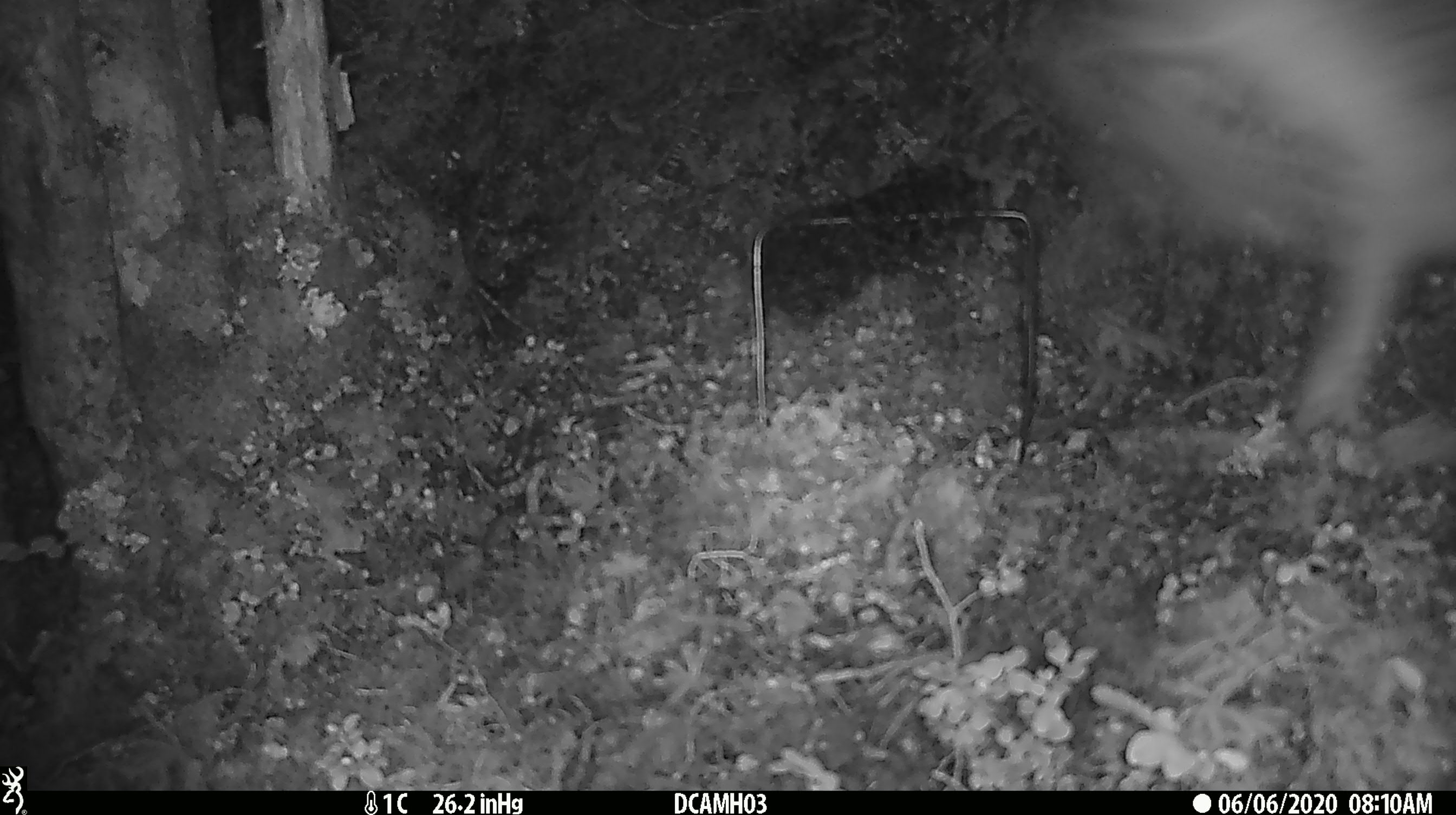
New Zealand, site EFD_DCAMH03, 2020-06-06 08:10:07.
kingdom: Animalia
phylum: Chordata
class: Mammalia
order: Lagomorpha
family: Leporidae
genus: Lepus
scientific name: Lepus europaeus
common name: brown hare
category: hare